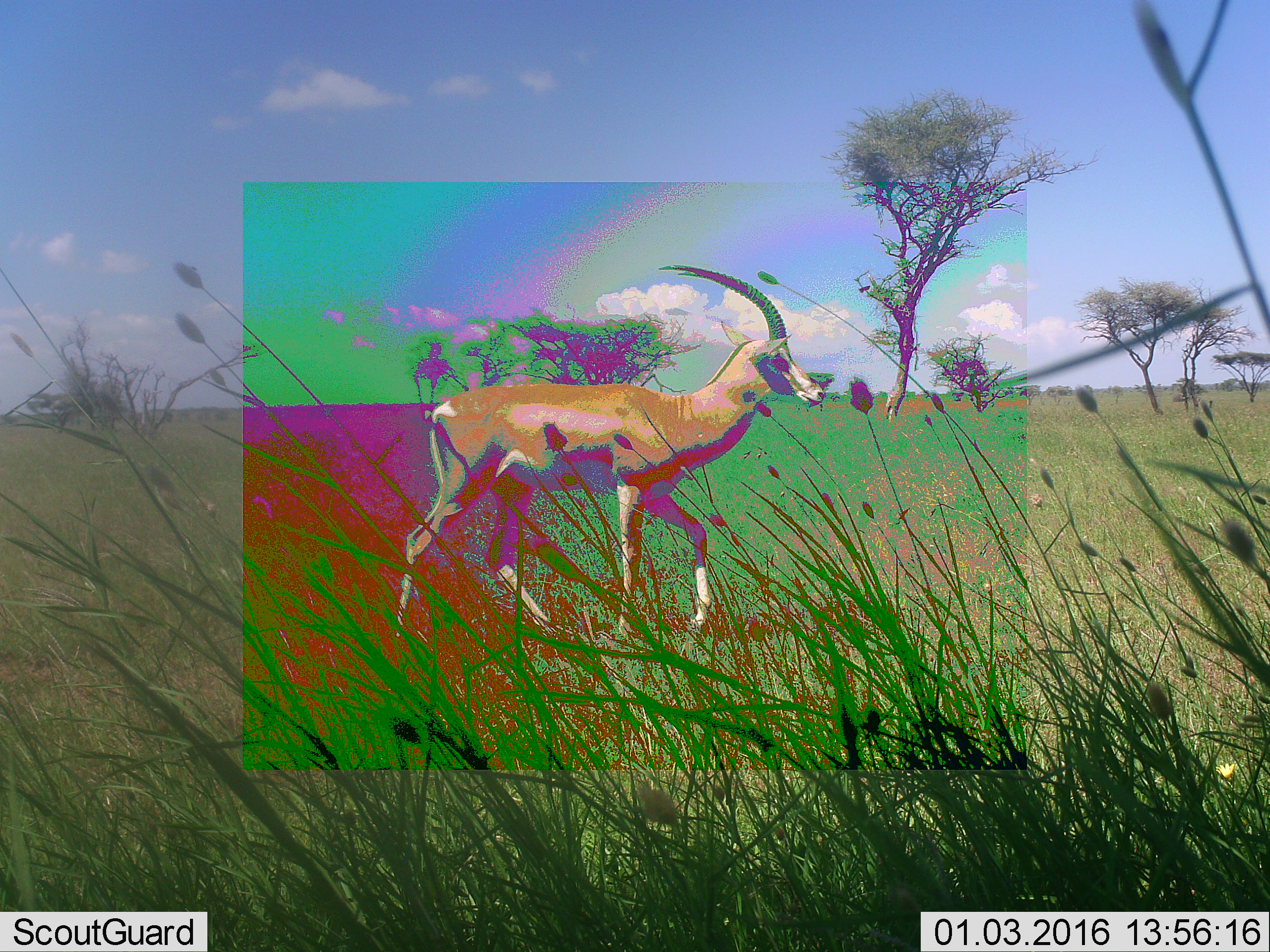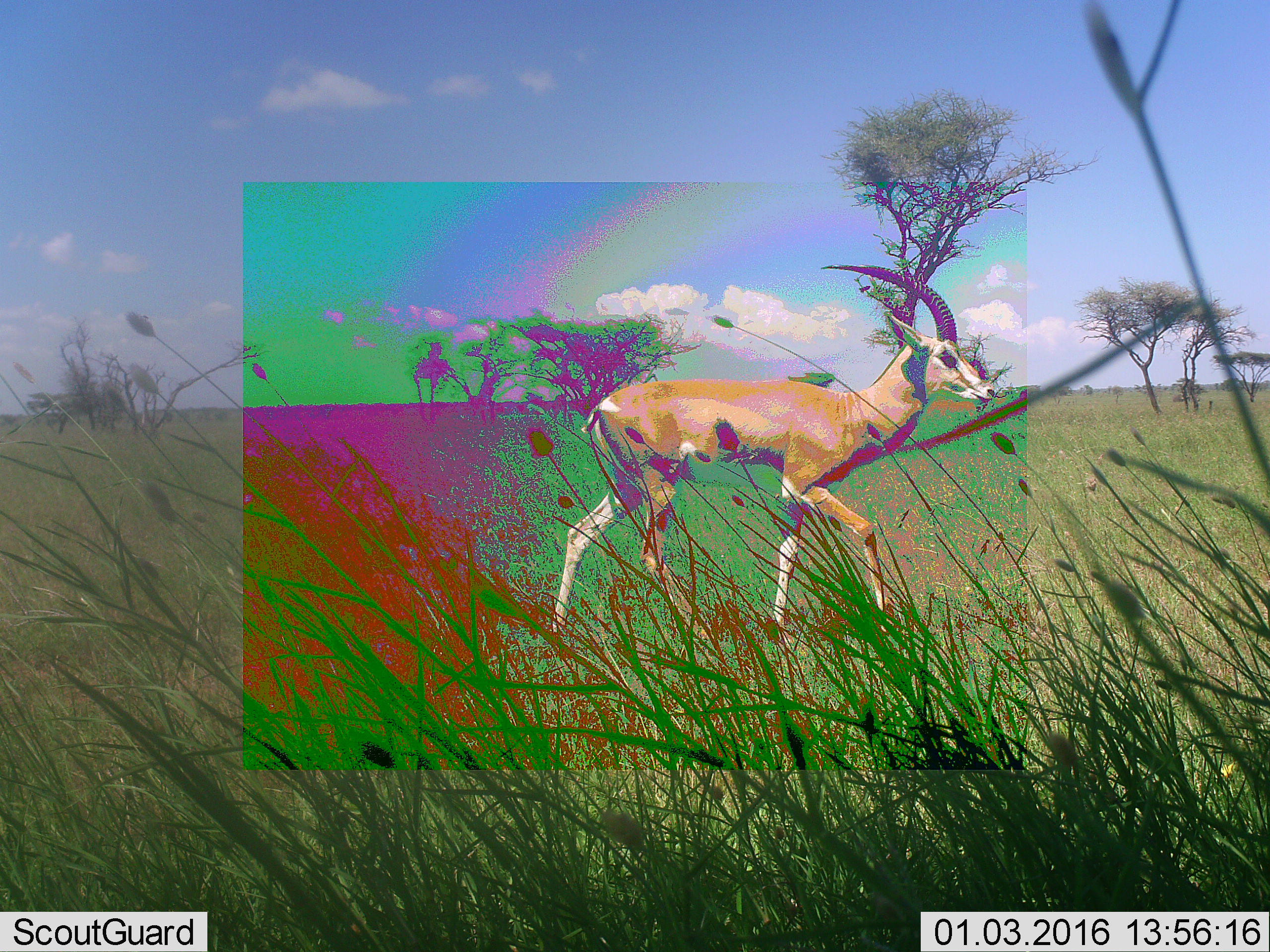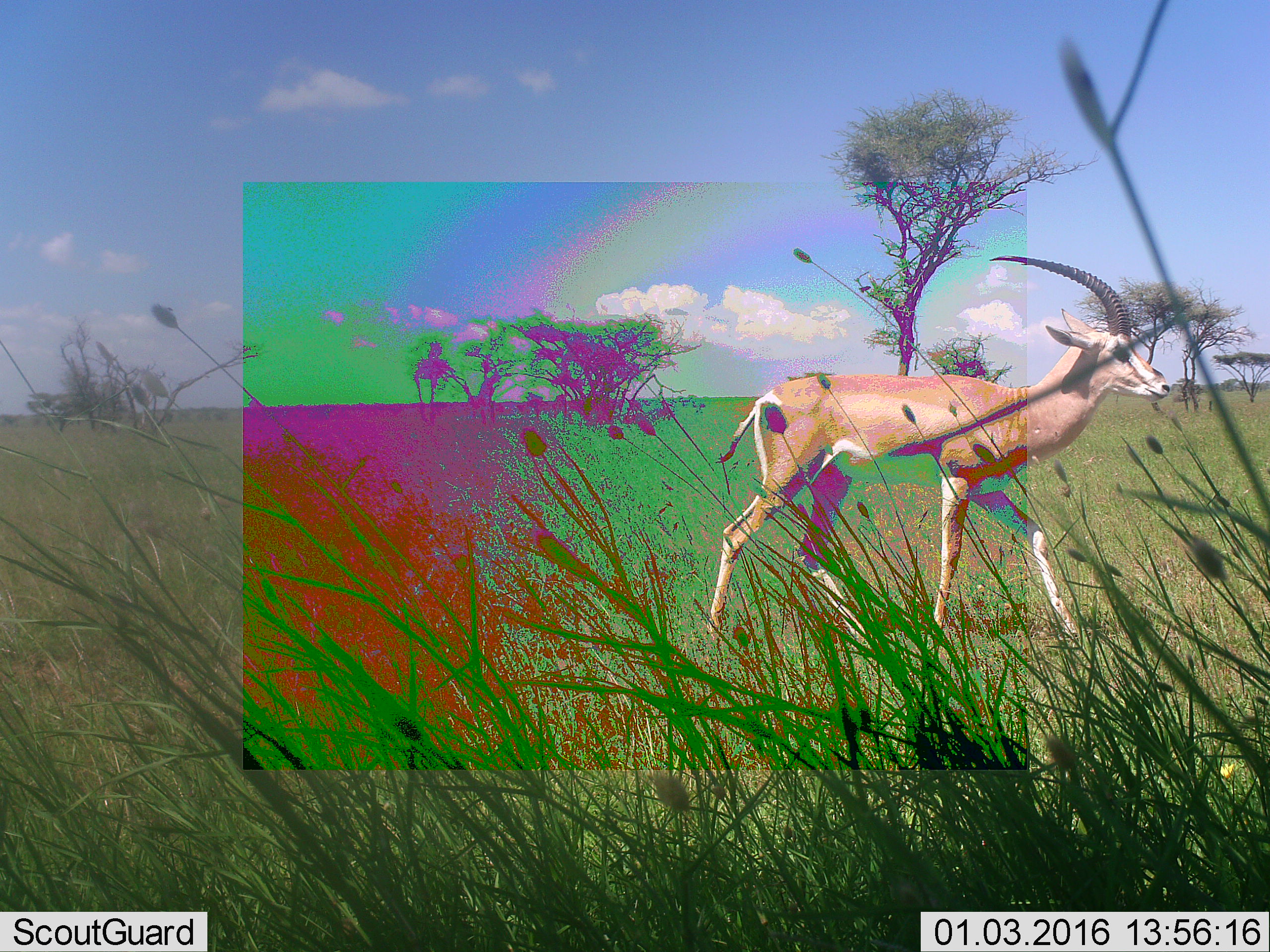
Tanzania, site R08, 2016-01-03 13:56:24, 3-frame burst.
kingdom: Animalia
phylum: Chordata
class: Mammalia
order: Artiodactyla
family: Bovidae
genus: Nanger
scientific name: Nanger granti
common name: grant's gazelle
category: gazellegrants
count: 1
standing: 0%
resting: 0%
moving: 100%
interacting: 0%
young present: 0%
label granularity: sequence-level